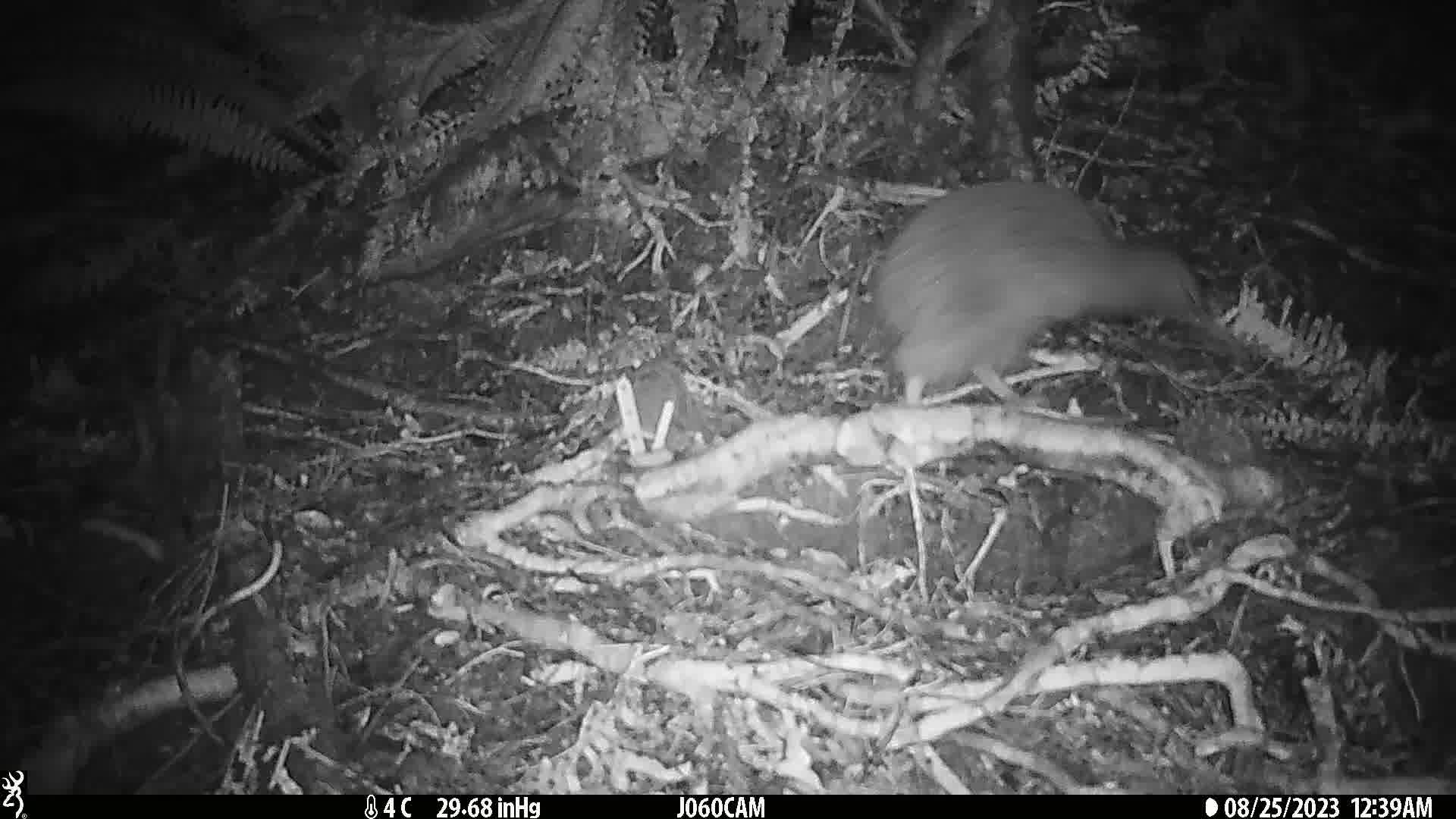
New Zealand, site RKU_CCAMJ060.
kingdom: Animalia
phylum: Chordata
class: Aves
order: Apterygiformes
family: Apterygidae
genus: Apteryx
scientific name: Apteryx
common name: kiwi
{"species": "kiwi (Apteryx)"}